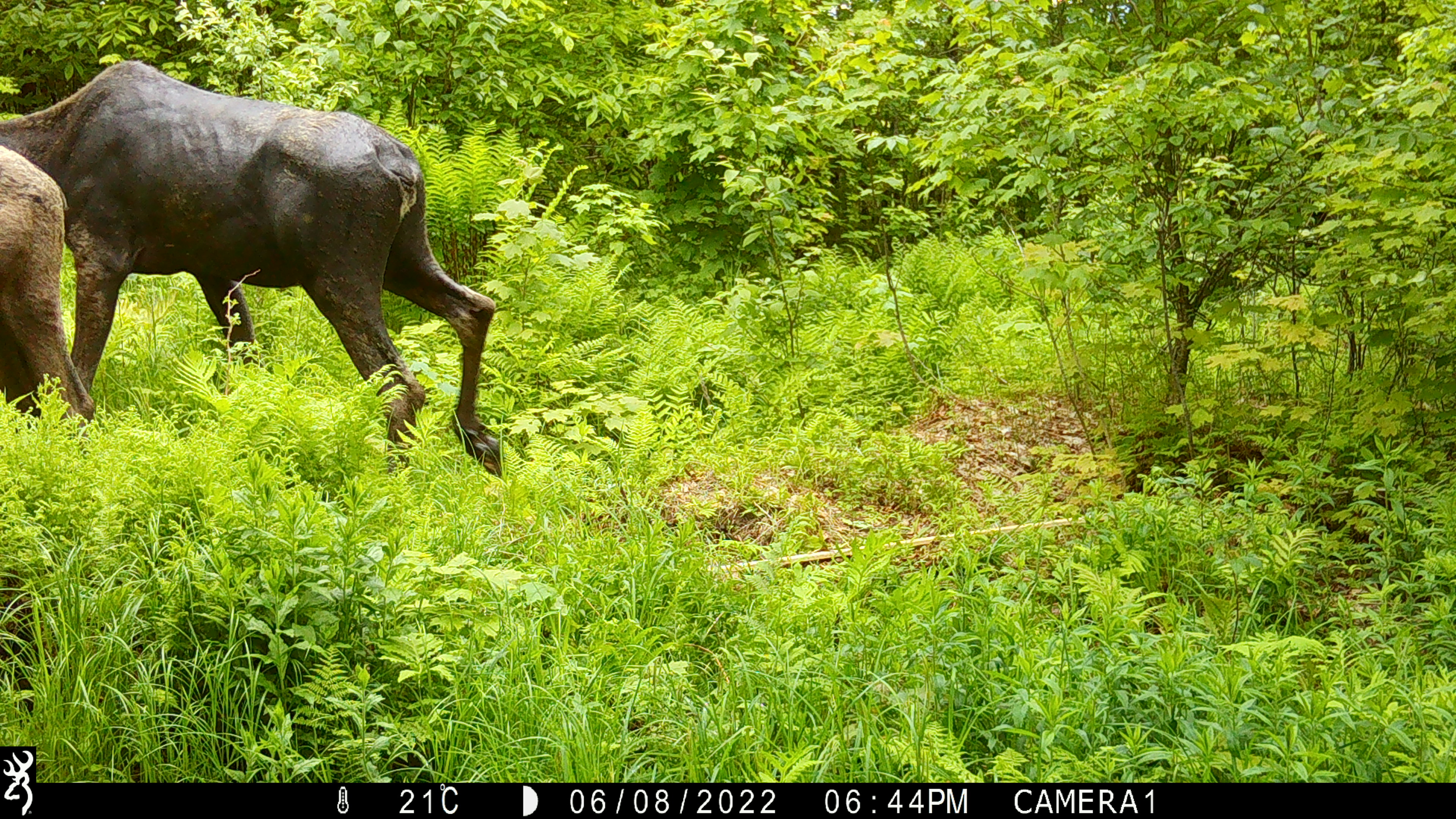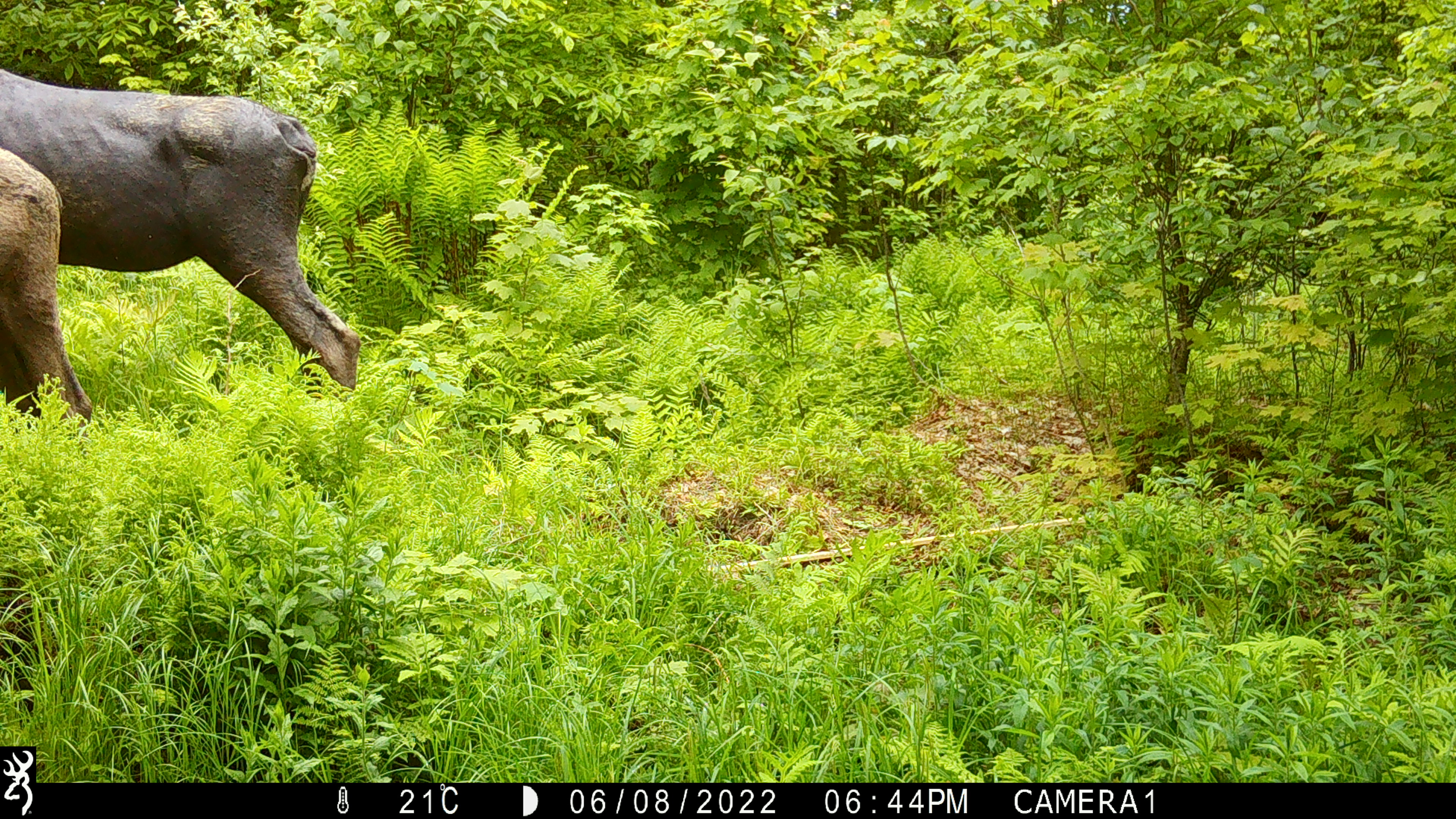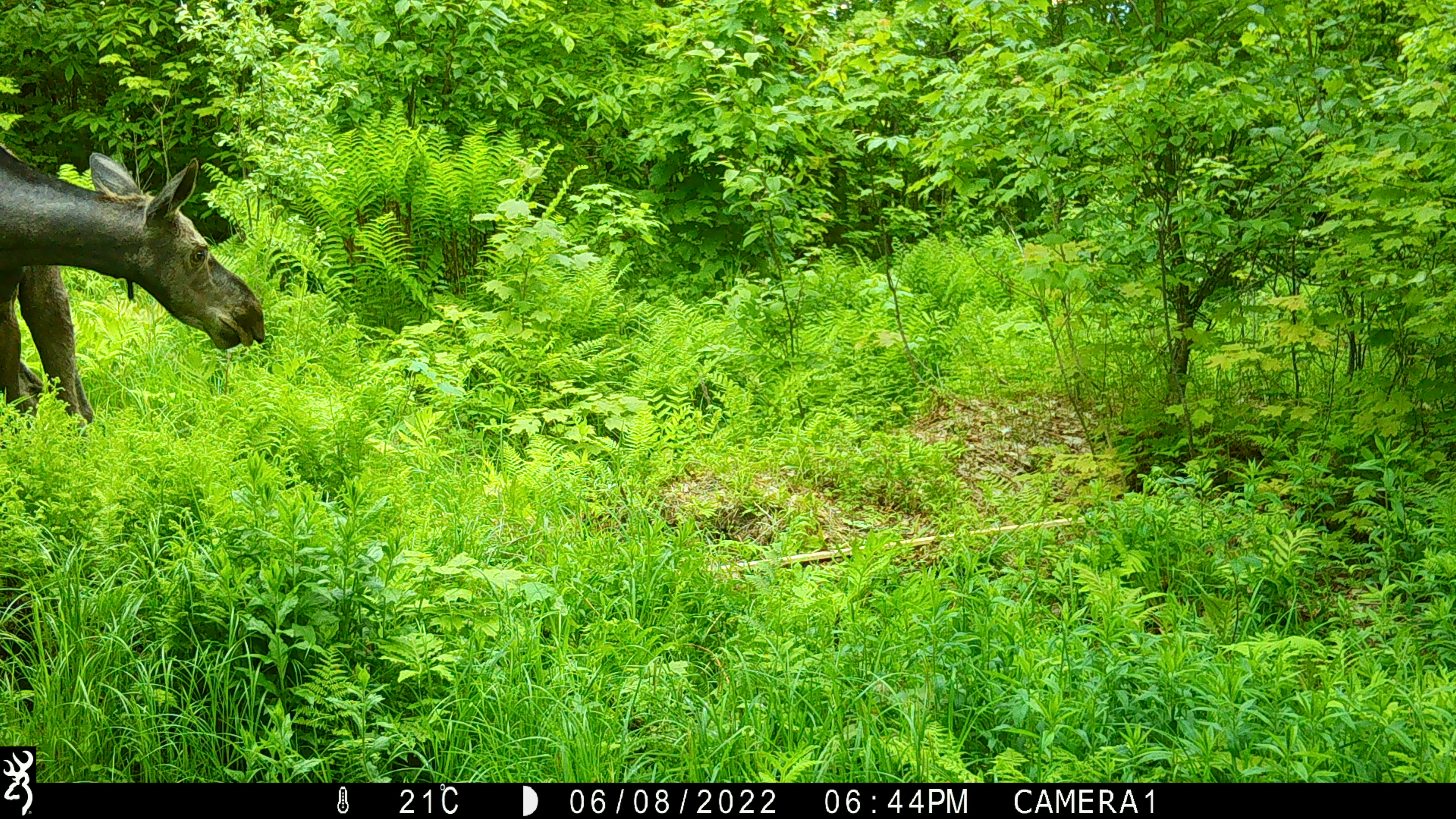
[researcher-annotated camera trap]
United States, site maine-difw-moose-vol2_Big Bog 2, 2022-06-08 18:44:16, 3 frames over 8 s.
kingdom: Animalia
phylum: Chordata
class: Mammalia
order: Artiodactyla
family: Cervidae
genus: Alces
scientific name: Alces alces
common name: moose